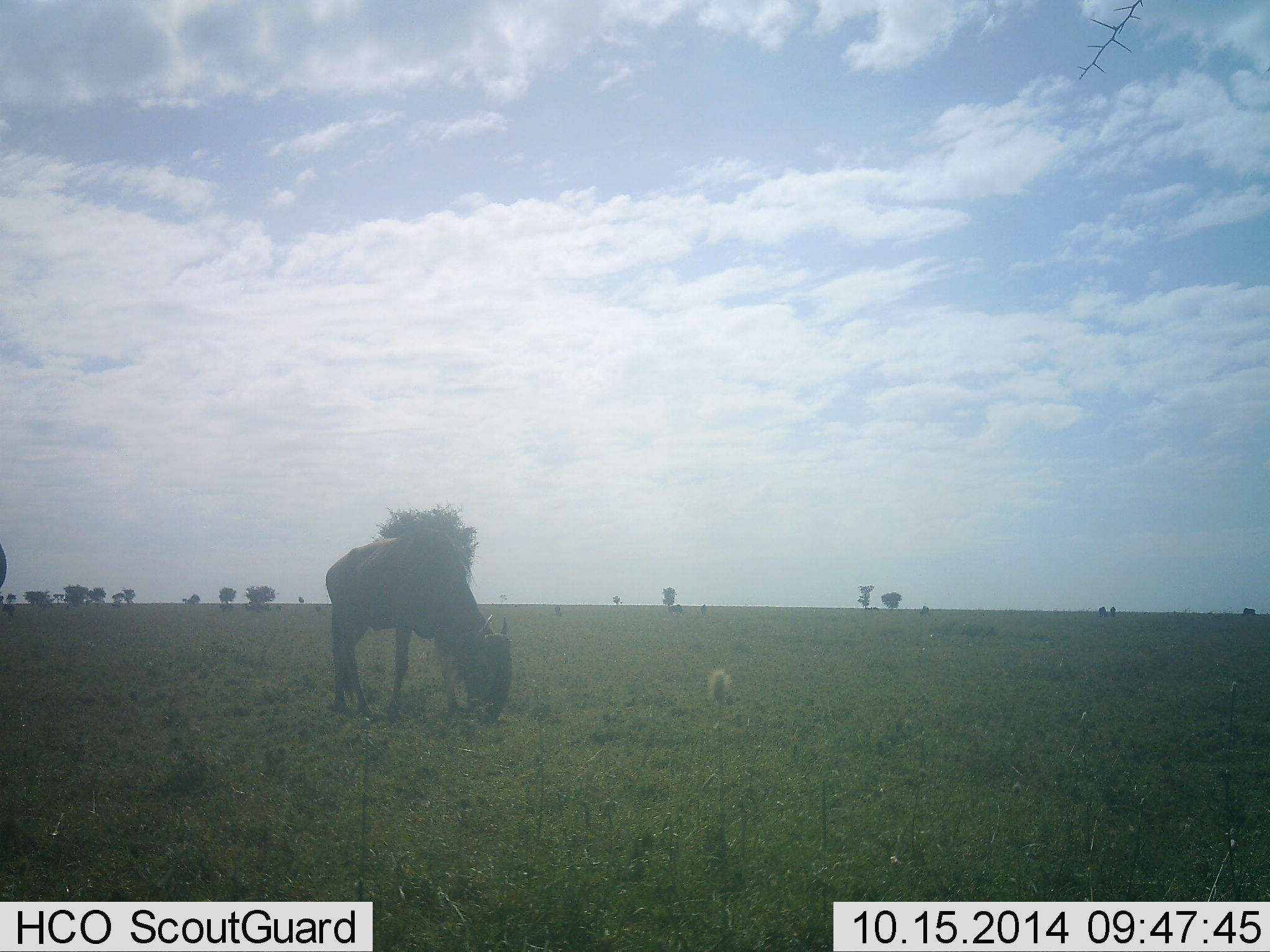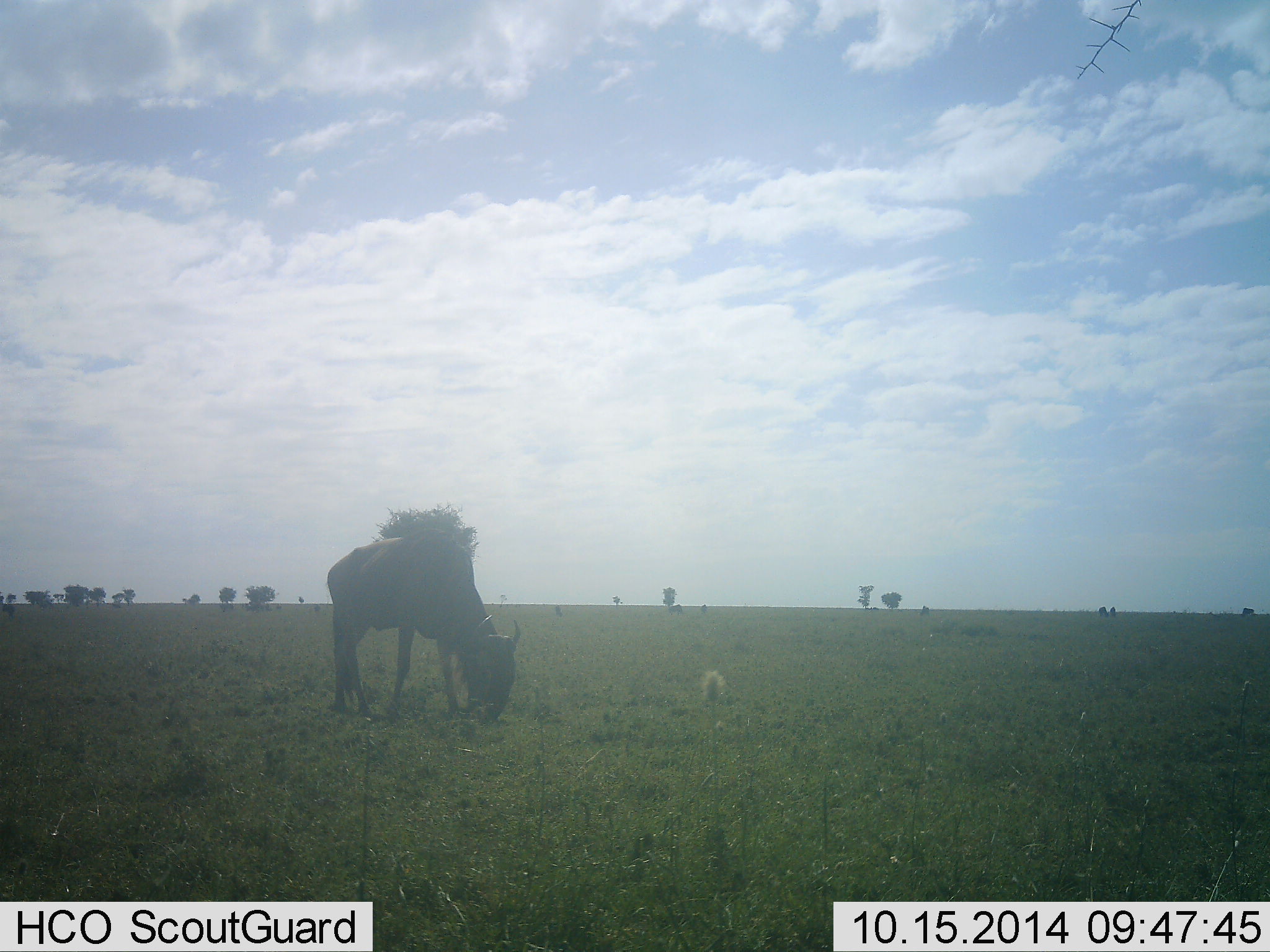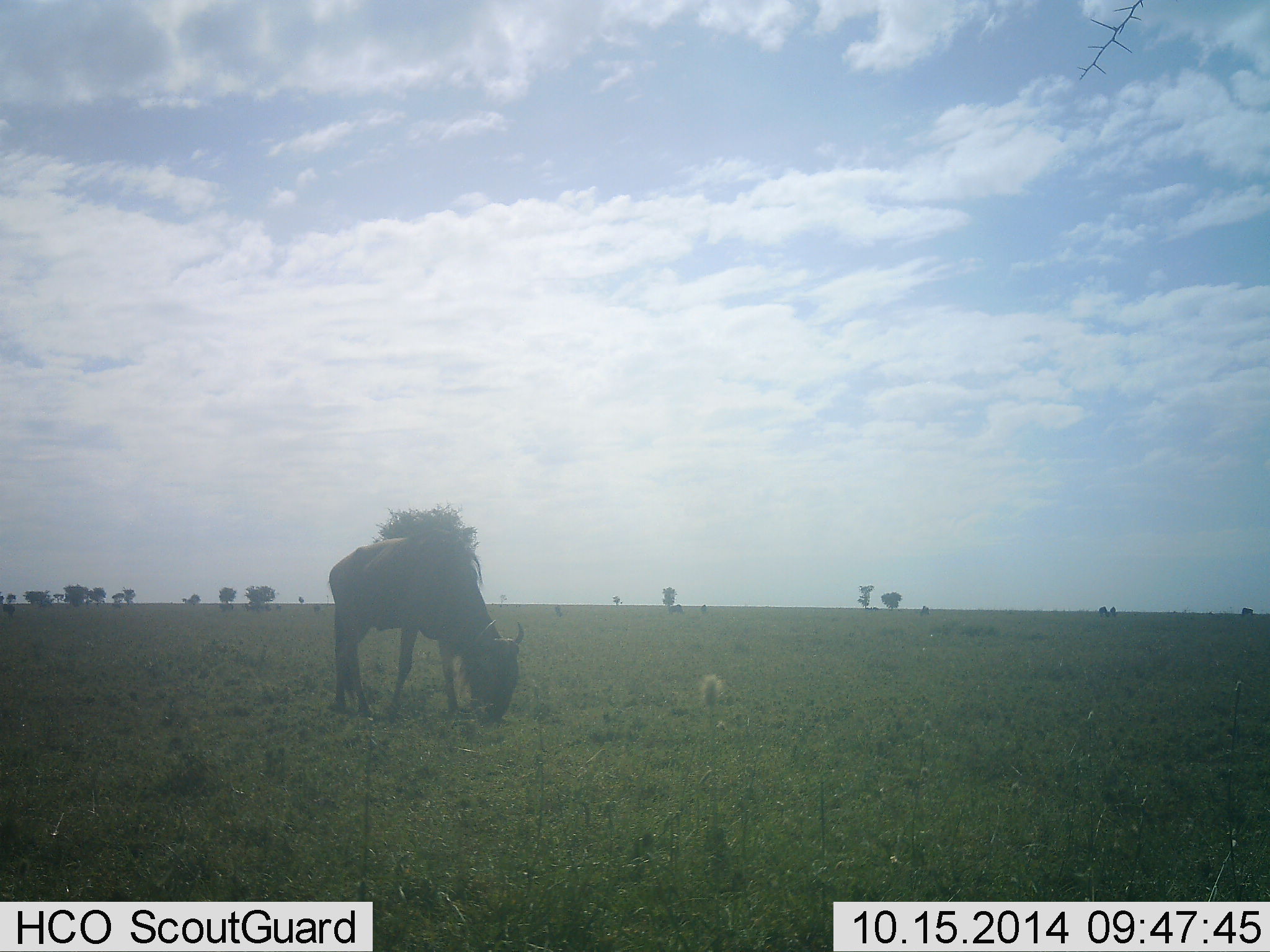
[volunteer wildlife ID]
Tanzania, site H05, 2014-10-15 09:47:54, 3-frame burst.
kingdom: Animalia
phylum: Chordata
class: Mammalia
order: Artiodactyla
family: Bovidae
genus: Connochaetes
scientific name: Connochaetes taurinus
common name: blue wildebeest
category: wildebeest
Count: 1.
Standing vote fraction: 0%.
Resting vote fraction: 0%.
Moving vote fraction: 10%.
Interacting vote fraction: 0%.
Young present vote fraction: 0%.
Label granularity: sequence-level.